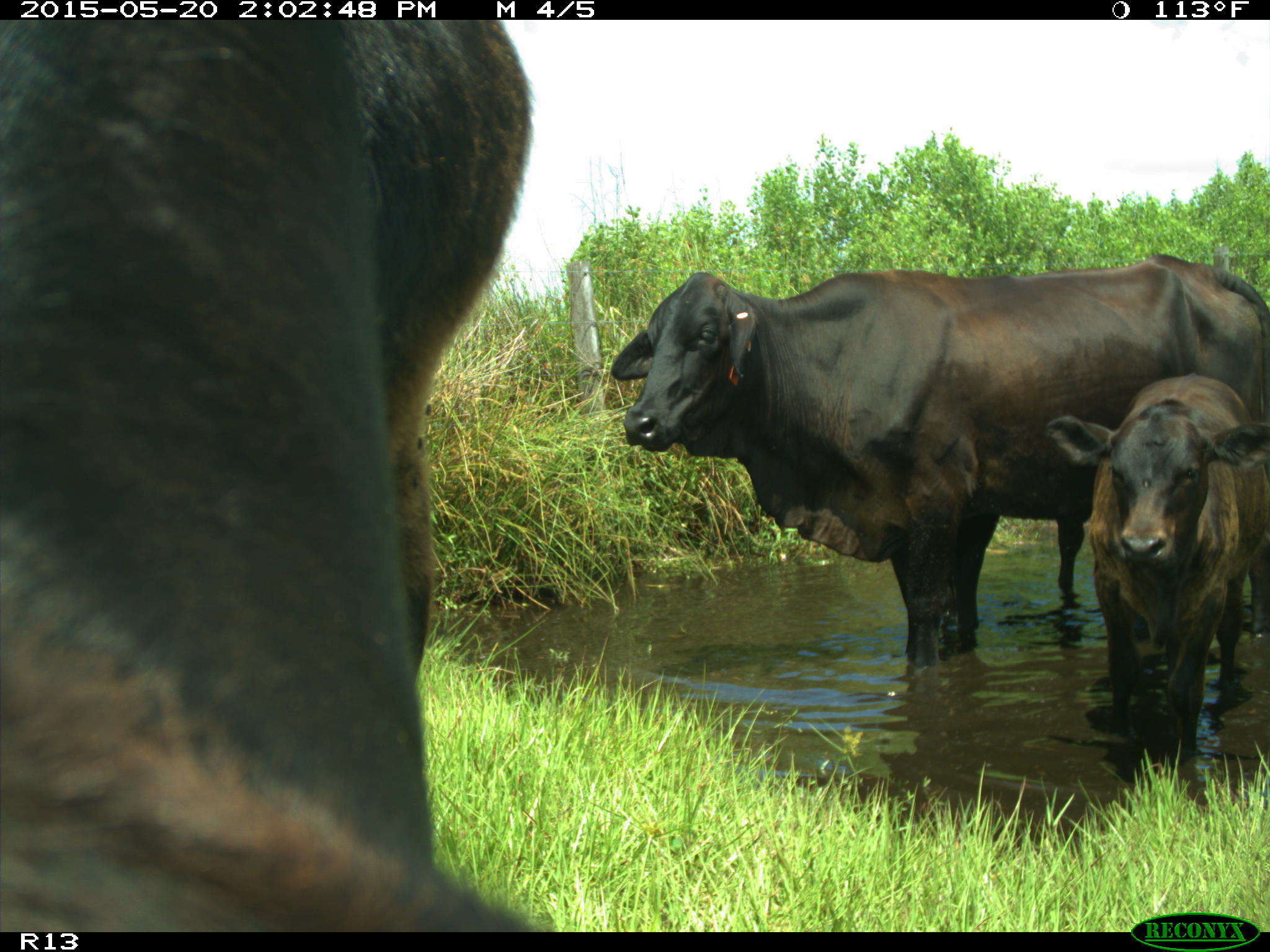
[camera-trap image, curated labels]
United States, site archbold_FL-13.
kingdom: Animalia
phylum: Chordata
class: Mammalia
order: Artiodactyla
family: Bovidae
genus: Bos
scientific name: Bos taurus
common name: domestic cow